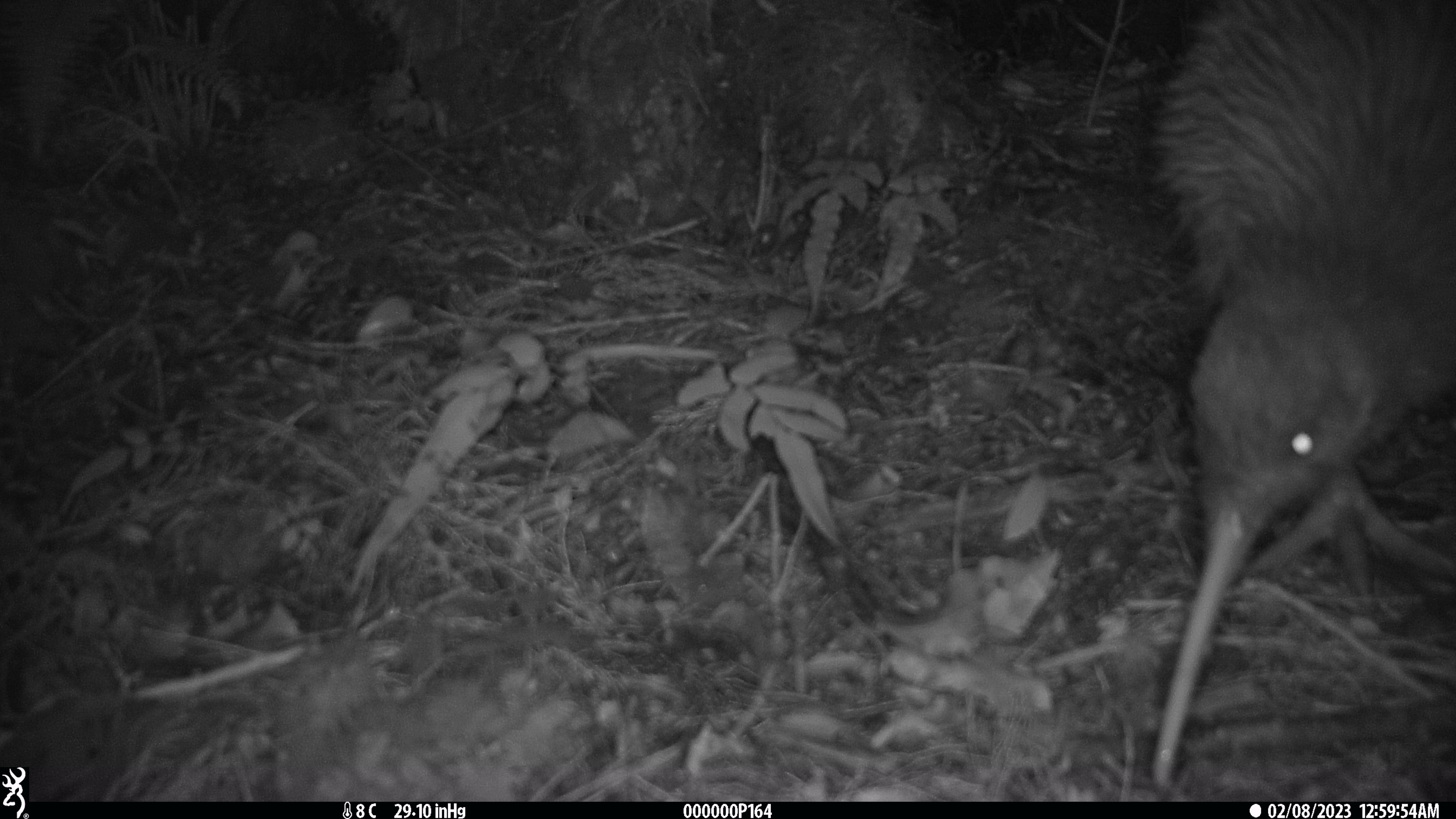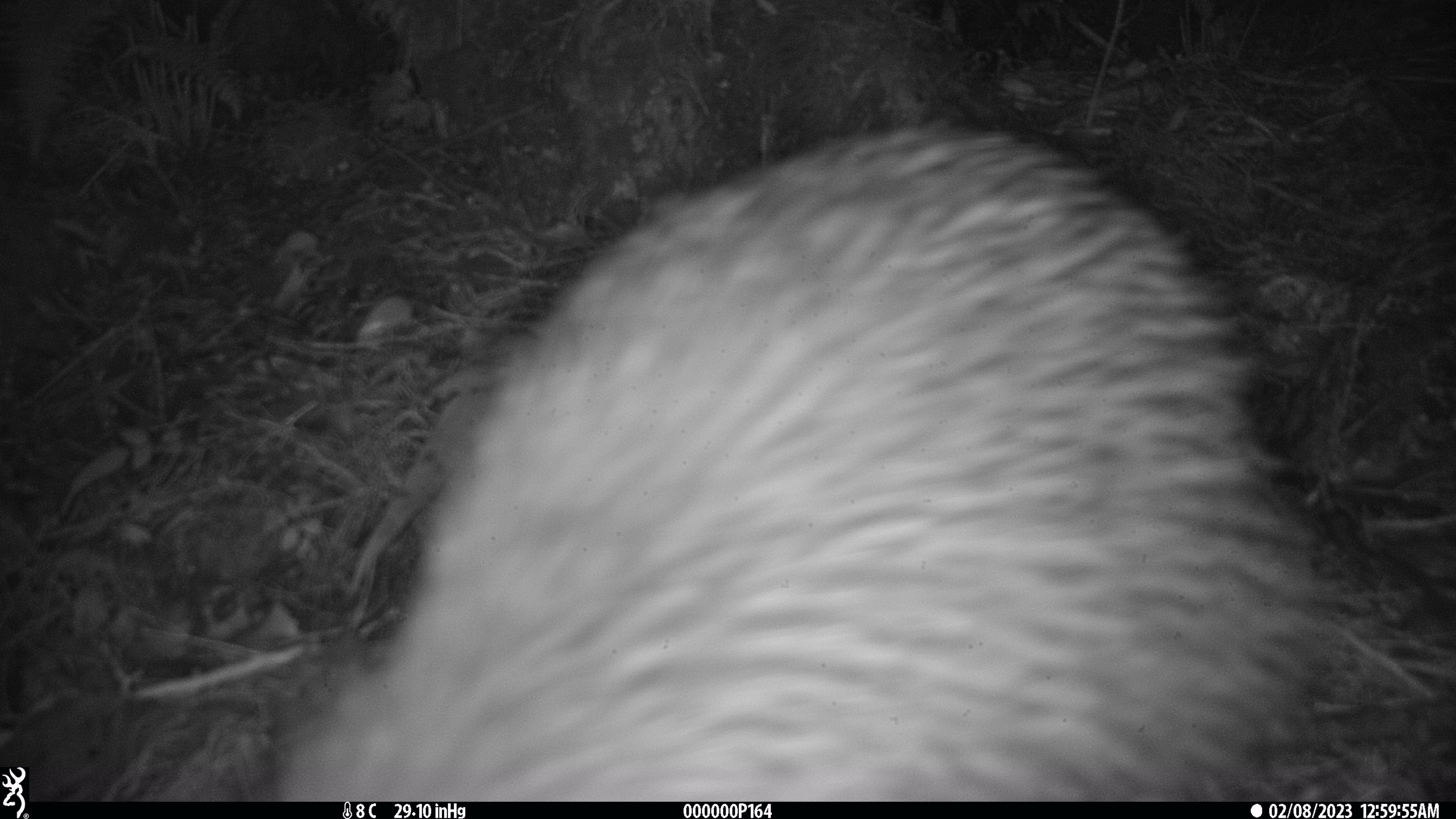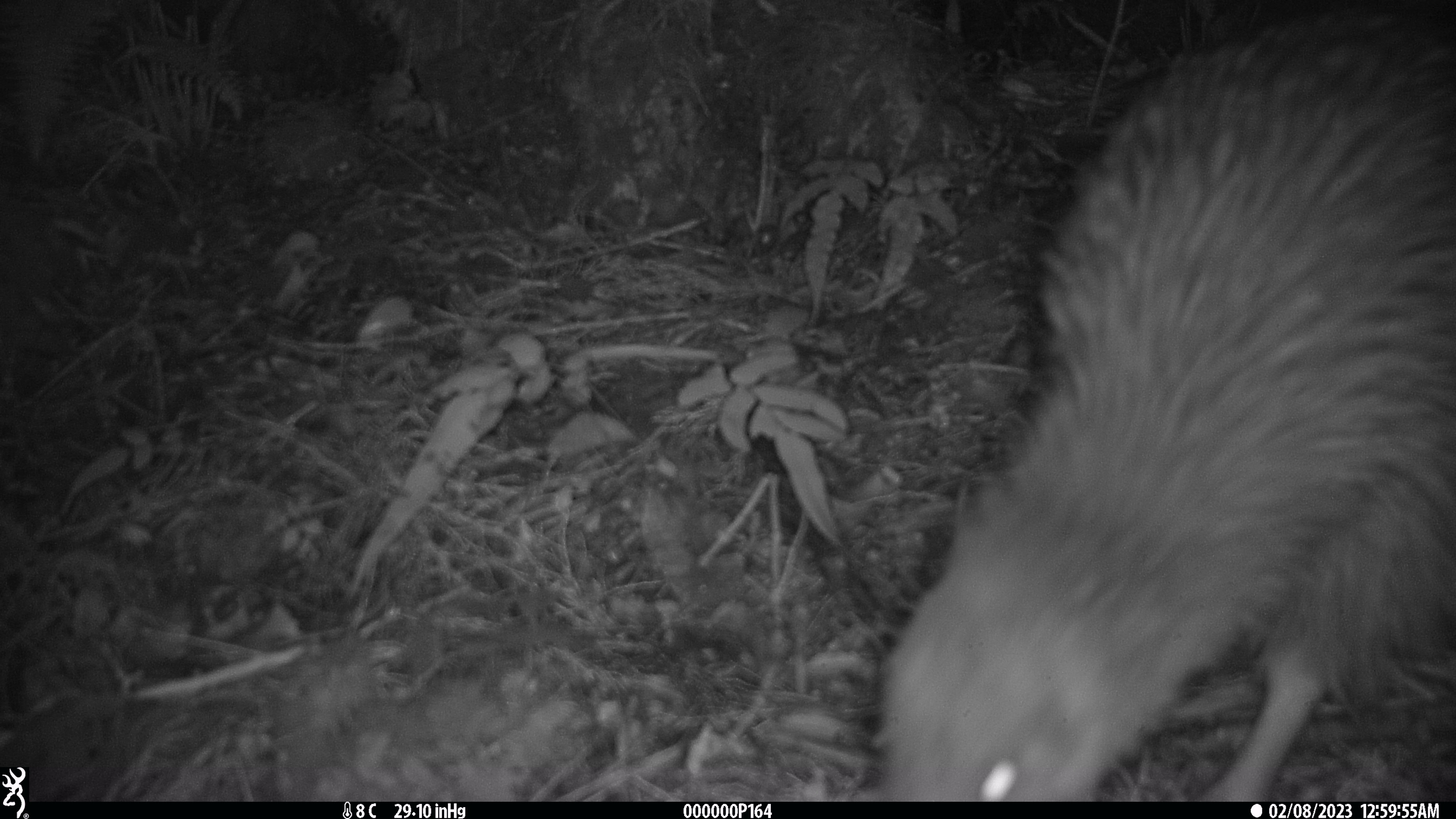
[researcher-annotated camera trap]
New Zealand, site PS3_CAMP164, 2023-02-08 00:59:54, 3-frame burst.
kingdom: Animalia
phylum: Chordata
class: Aves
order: Apterygiformes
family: Apterygidae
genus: Apteryx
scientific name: Apteryx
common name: kiwi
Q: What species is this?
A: Kiwi (Apteryx).